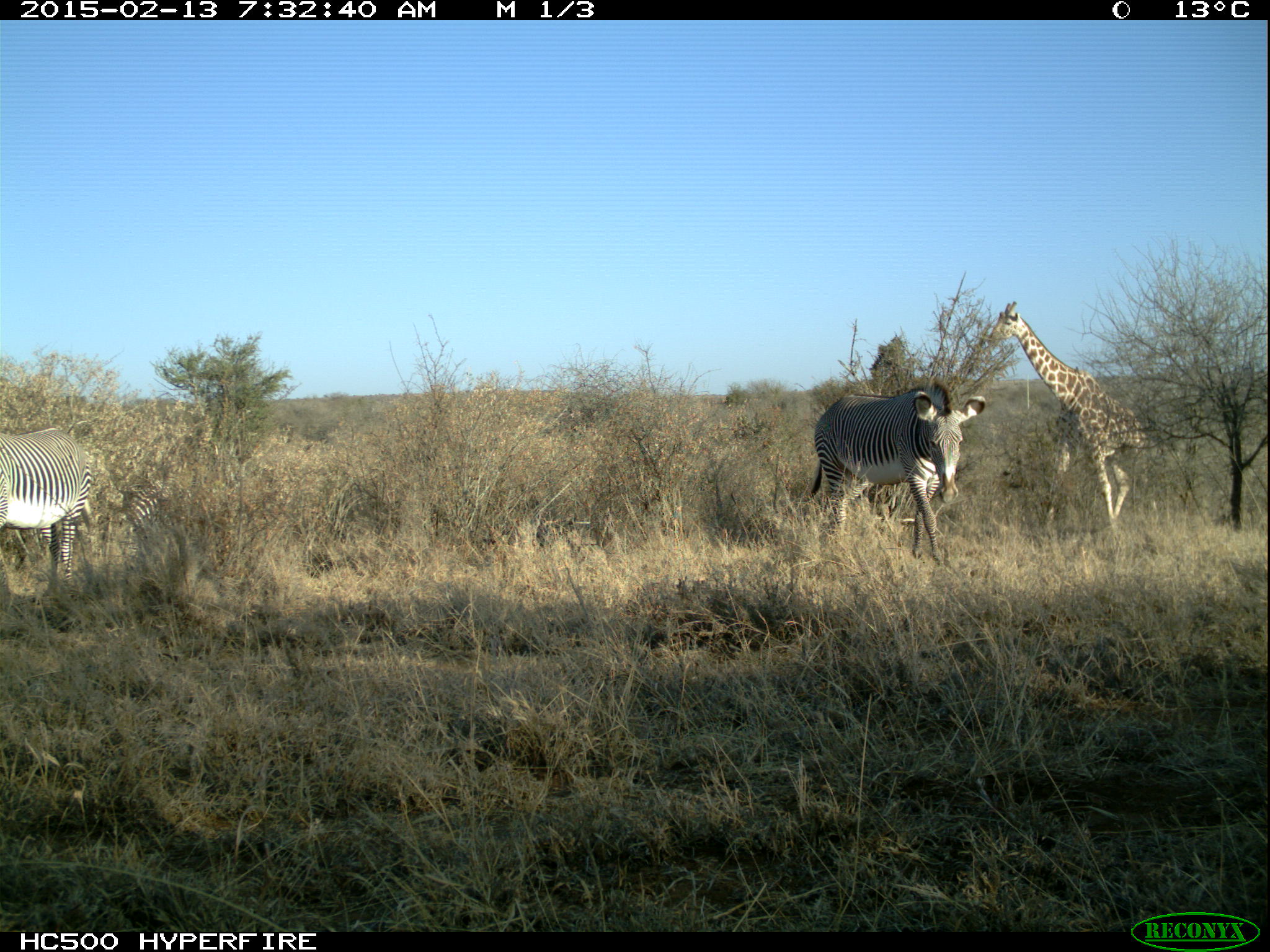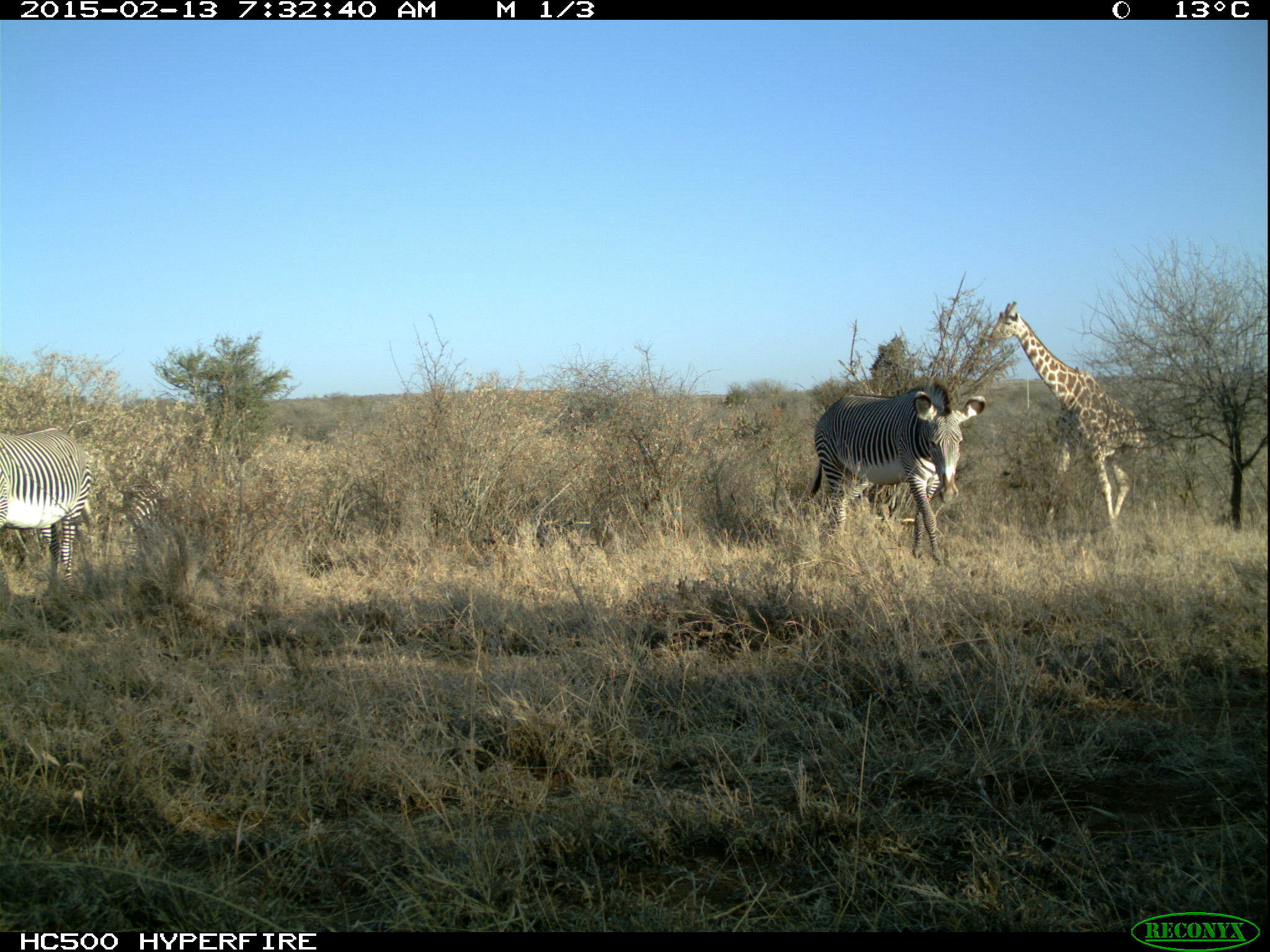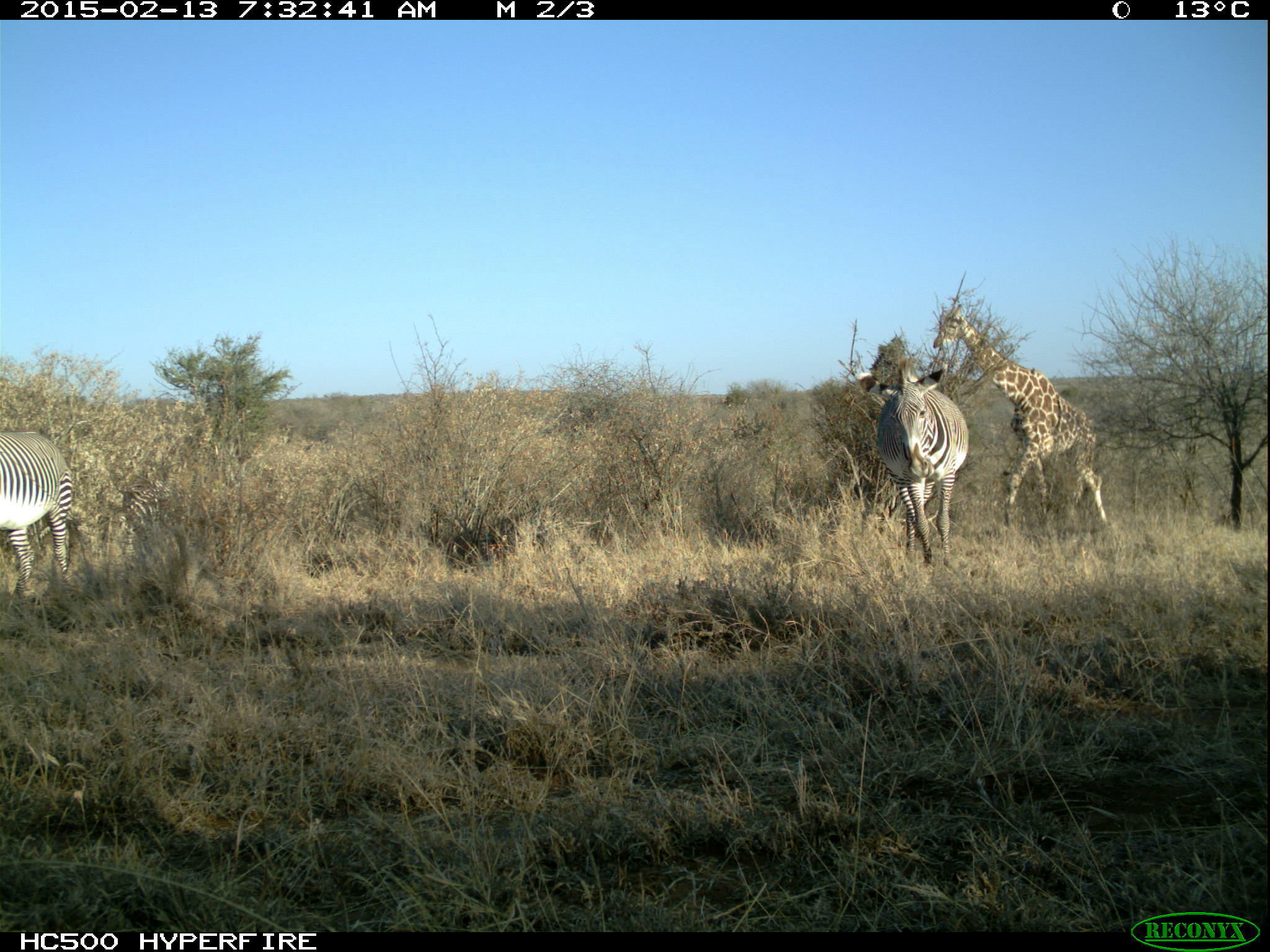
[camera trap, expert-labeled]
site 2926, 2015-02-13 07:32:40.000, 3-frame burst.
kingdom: Animalia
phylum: Chordata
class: Mammalia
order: Perissodactyla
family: Equidae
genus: Equus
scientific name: Equus grevyi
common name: grévy's zebra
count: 3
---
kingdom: Animalia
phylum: Chordata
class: Mammalia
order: Artiodactyla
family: Giraffidae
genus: Giraffa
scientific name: Giraffa camelopardalis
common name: giraffe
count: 2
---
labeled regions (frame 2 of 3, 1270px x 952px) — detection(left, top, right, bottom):
giraffa camelopardalis: detection(986, 297, 1182, 541); detection(810, 381, 985, 563); detection(0, 428, 90, 591); detection(119, 481, 218, 565)